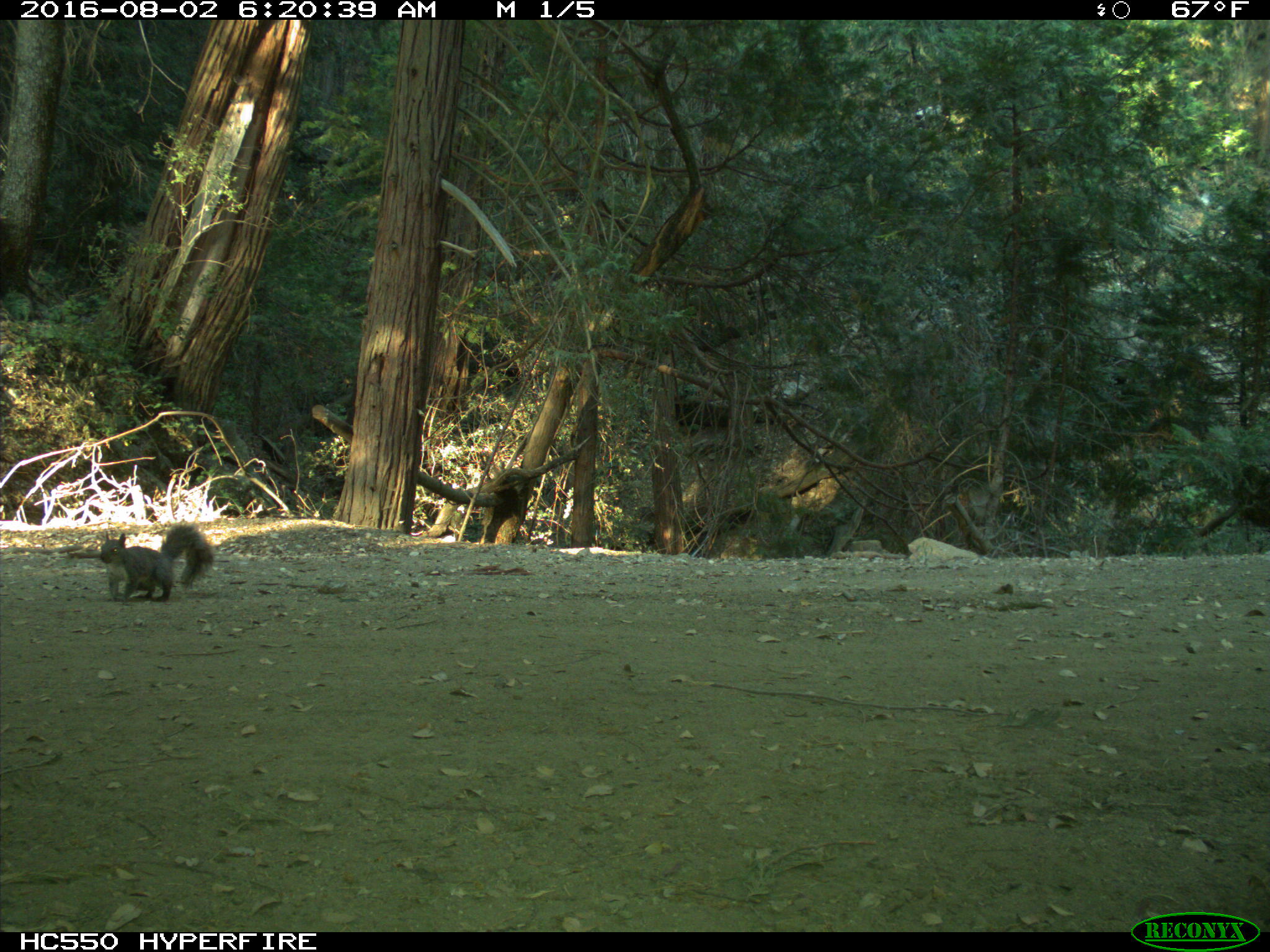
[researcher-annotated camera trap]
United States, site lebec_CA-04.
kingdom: Animalia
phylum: Chordata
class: Mammalia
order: Rodentia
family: Sciuridae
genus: Sciurus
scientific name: Sciurus carolinensis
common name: eastern gray squirrel